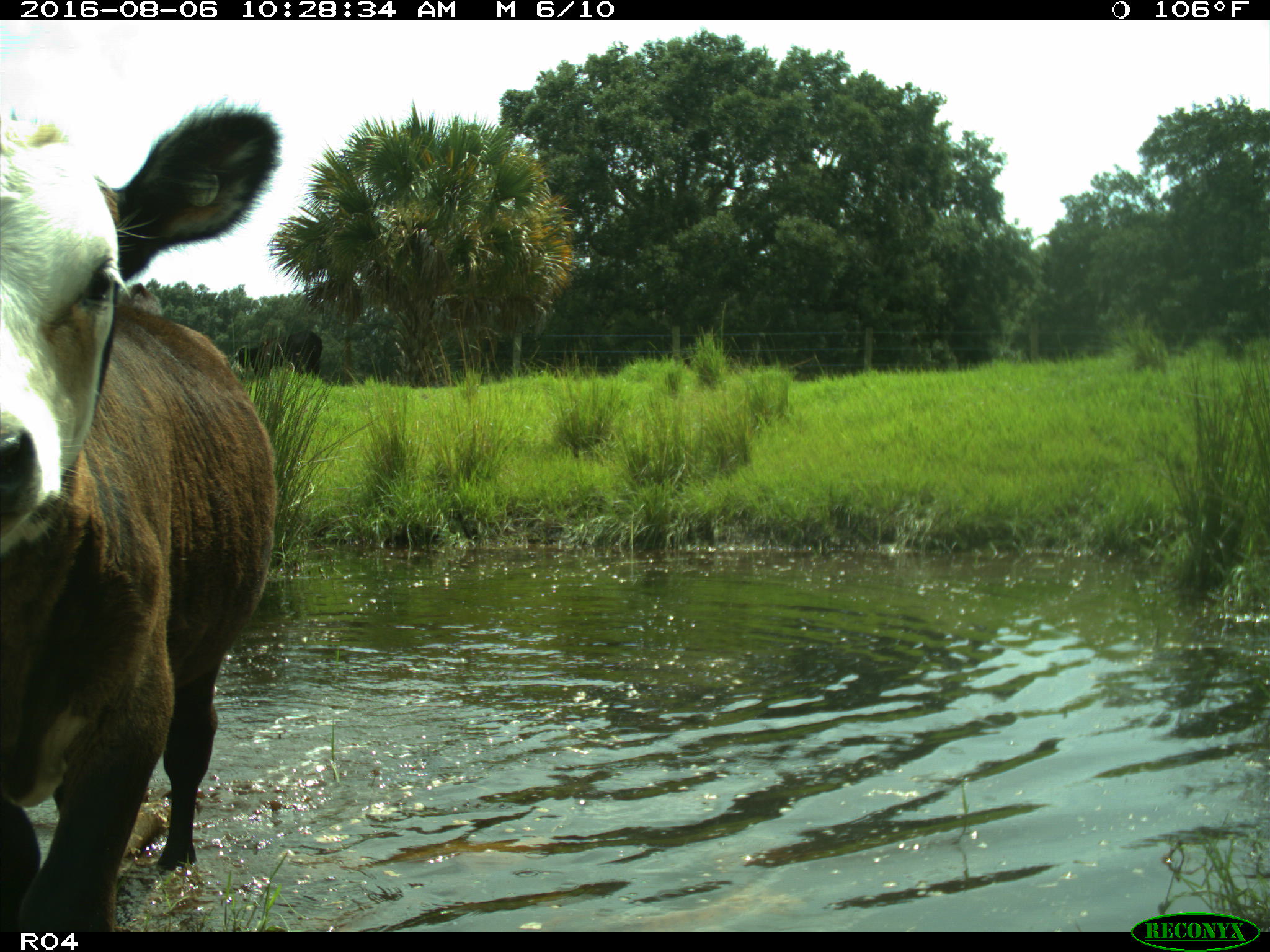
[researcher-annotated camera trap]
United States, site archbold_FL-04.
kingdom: Animalia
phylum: Chordata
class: Mammalia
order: Artiodactyla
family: Bovidae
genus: Bos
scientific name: Bos taurus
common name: domestic cow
Bos taurus (domestic cow).